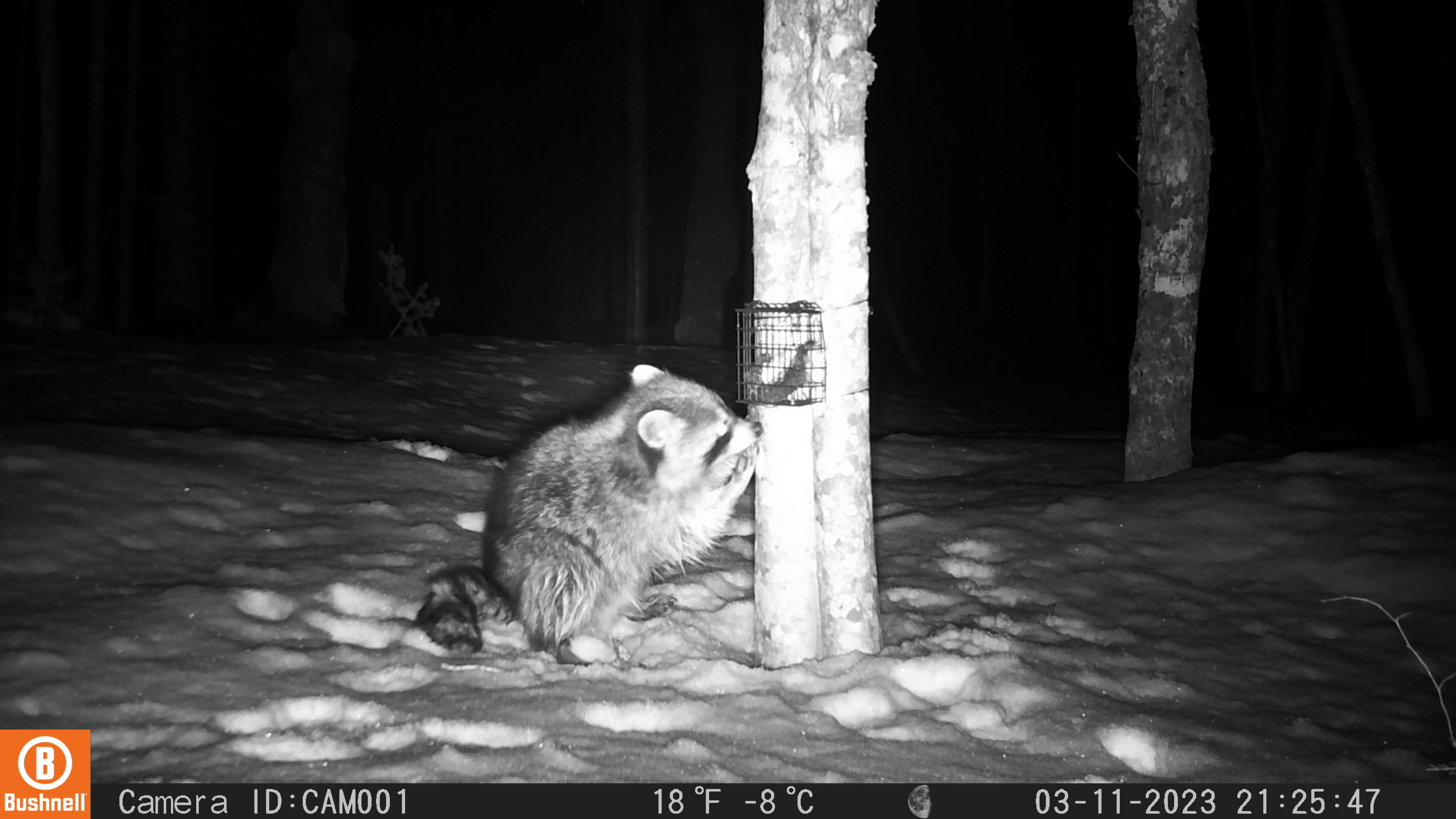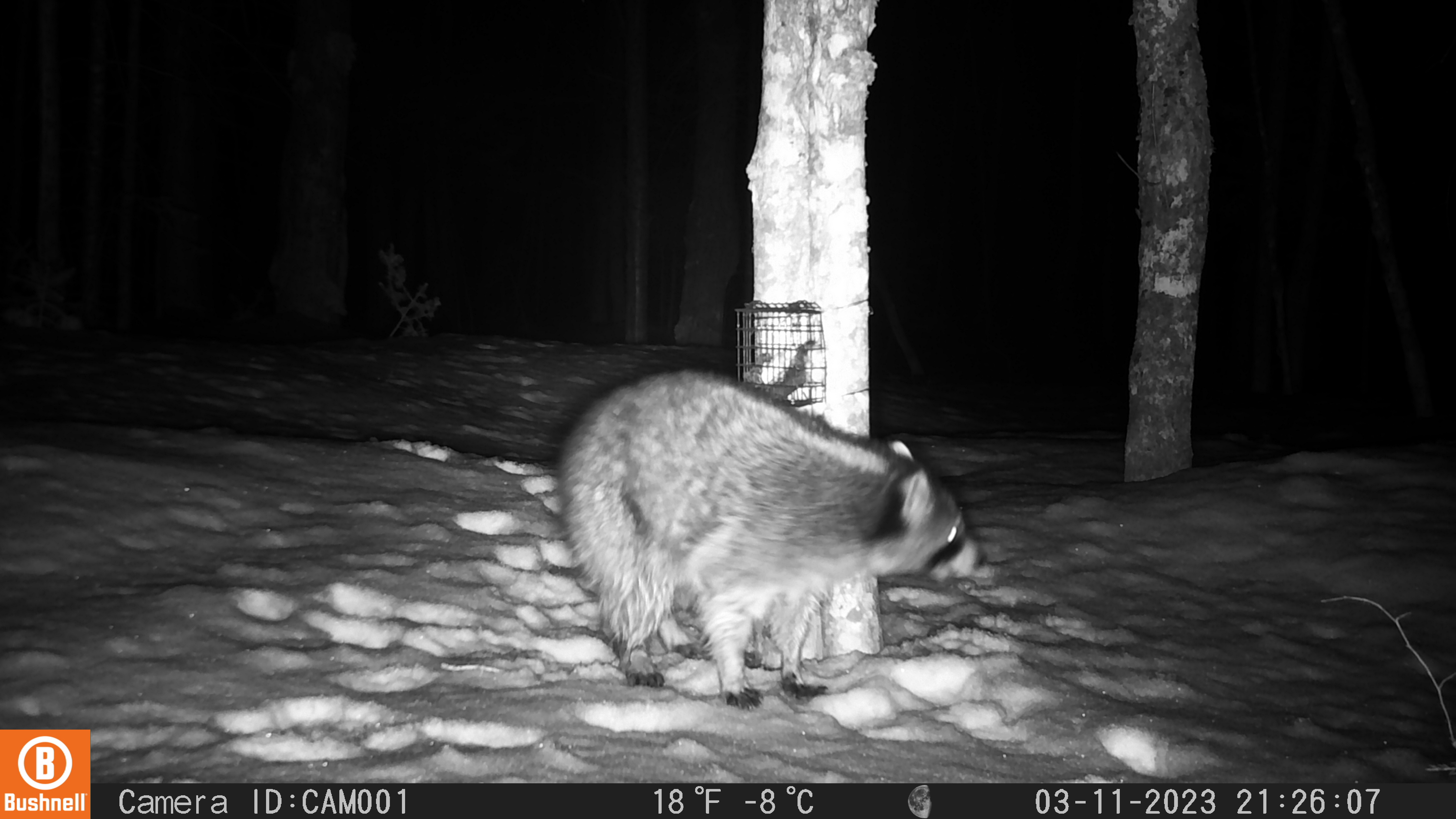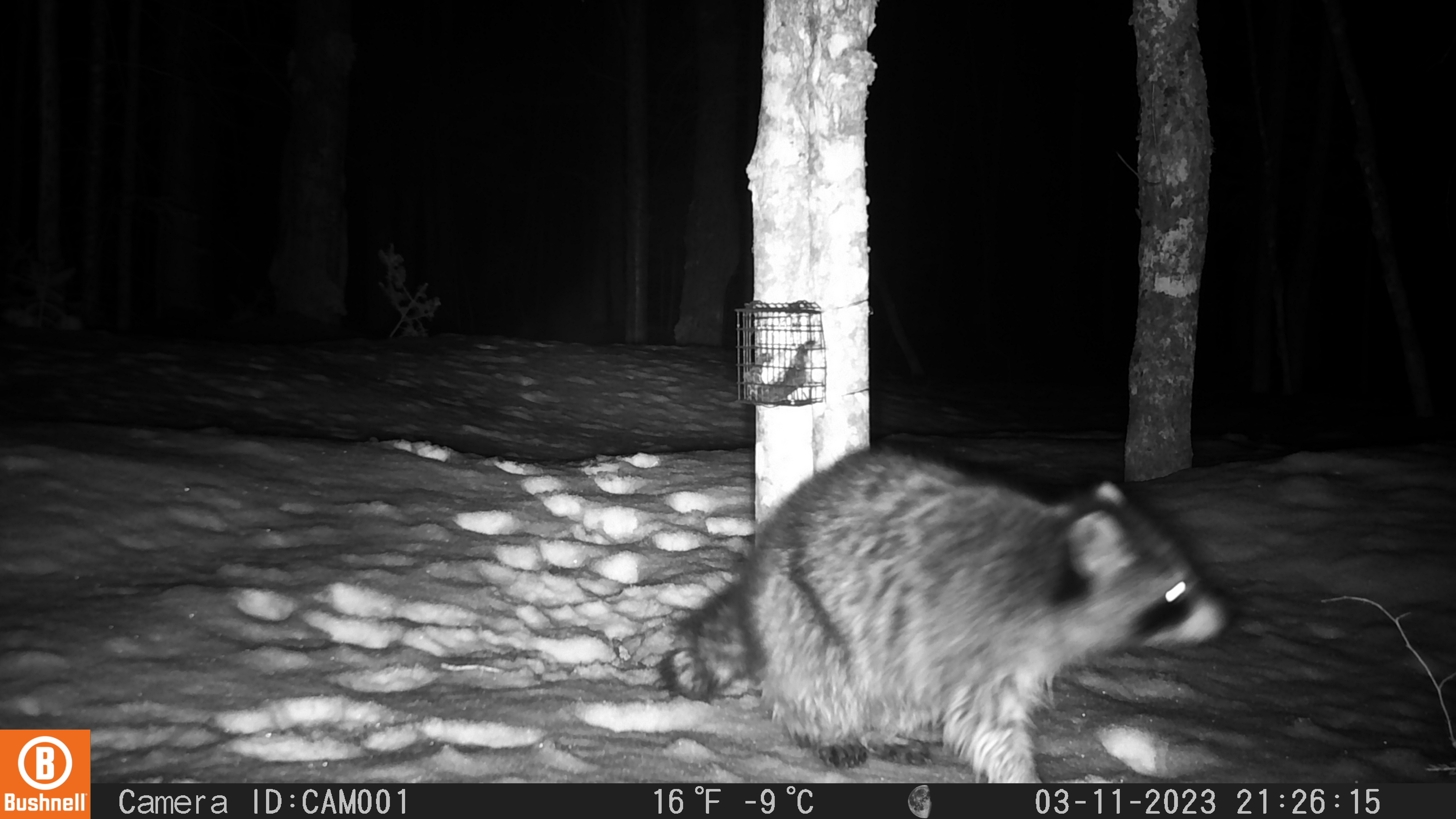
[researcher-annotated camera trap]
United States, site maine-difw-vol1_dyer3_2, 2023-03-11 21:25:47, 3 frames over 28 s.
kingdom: Animalia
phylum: Chordata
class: Mammalia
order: Carnivora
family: Procyonidae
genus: Procyon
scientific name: Procyon lotor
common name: raccoon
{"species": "raccoon (Procyon lotor)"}